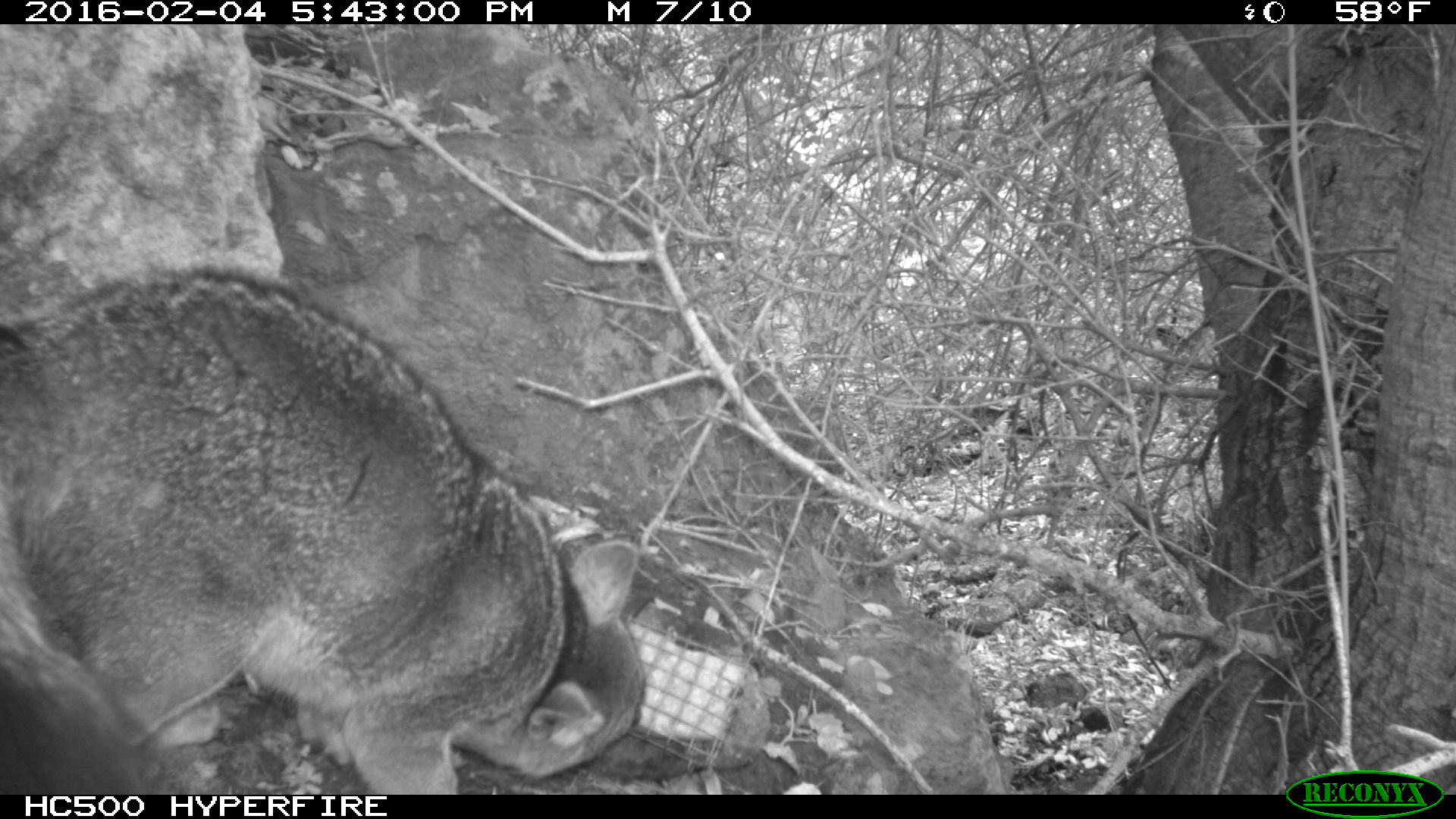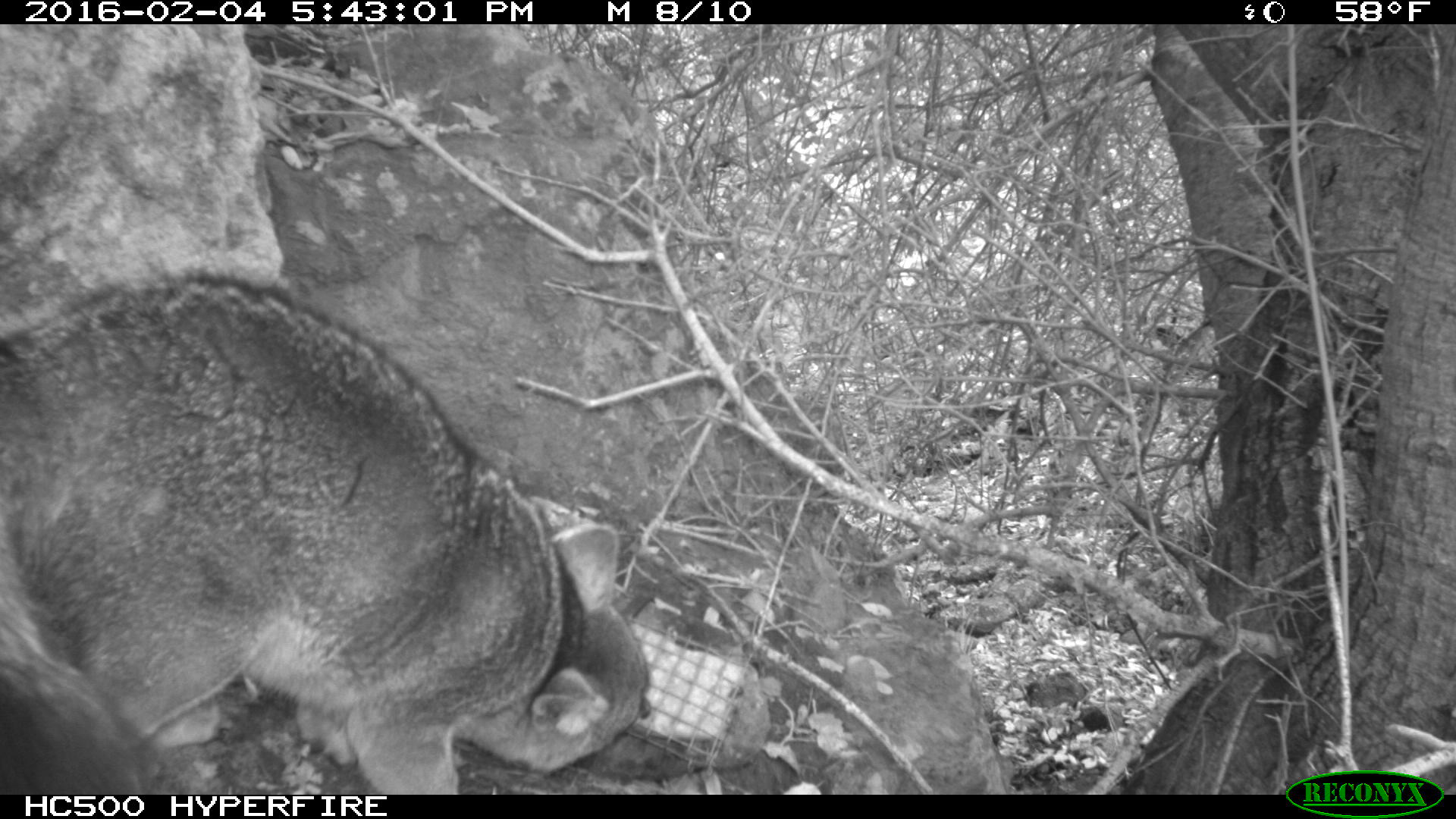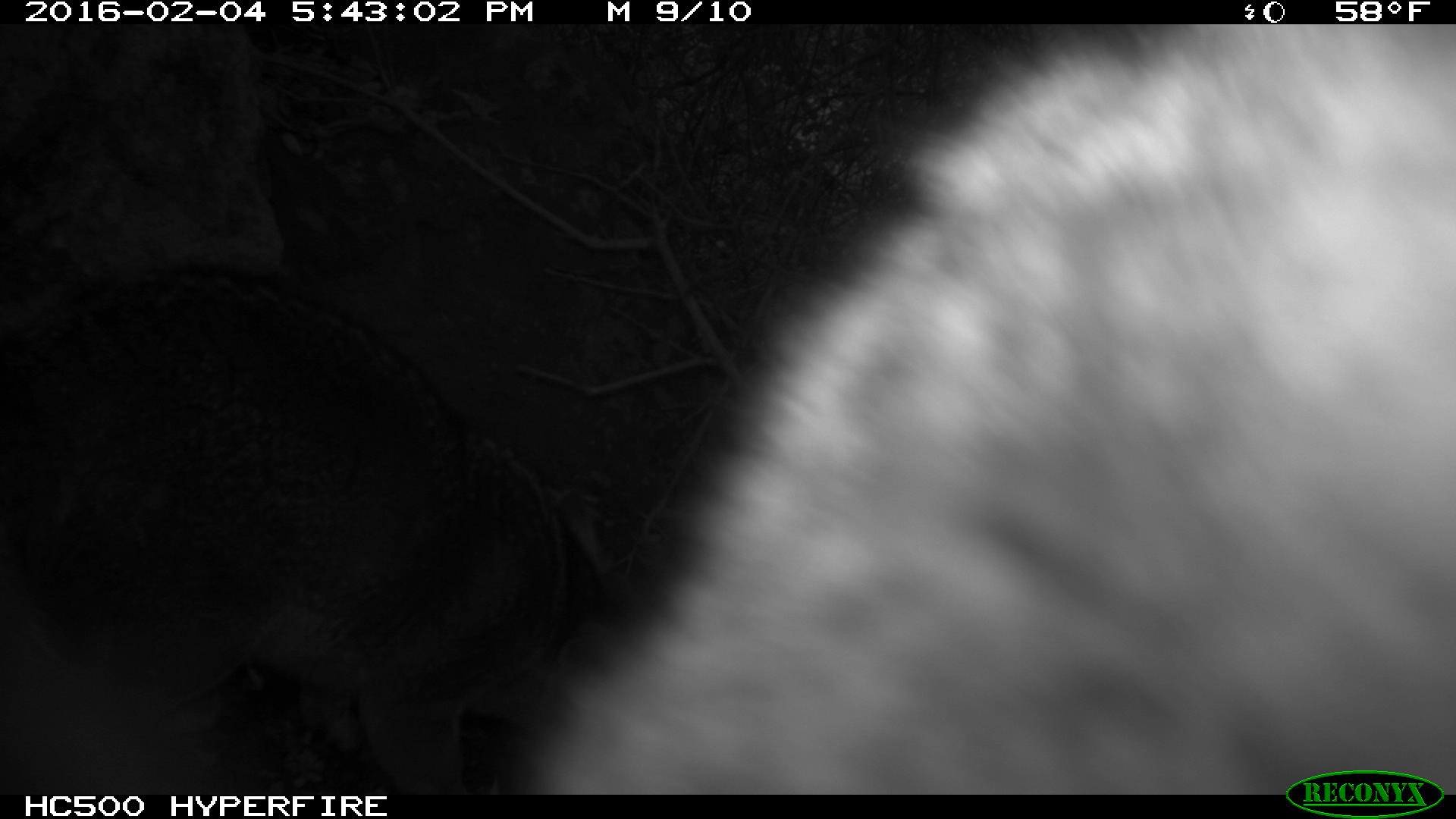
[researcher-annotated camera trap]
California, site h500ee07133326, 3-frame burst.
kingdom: Animalia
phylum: Chordata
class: Mammalia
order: Carnivora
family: Canidae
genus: Urocyon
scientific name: Urocyon littoralis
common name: island fox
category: fox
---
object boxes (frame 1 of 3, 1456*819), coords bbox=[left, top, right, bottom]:
fox: bbox=[0, 268, 644, 793]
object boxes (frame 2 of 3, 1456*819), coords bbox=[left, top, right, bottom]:
fox: bbox=[0, 267, 654, 794]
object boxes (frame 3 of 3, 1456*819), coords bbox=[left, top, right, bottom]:
fox: bbox=[504, 25, 1455, 795]; bbox=[0, 265, 610, 794]